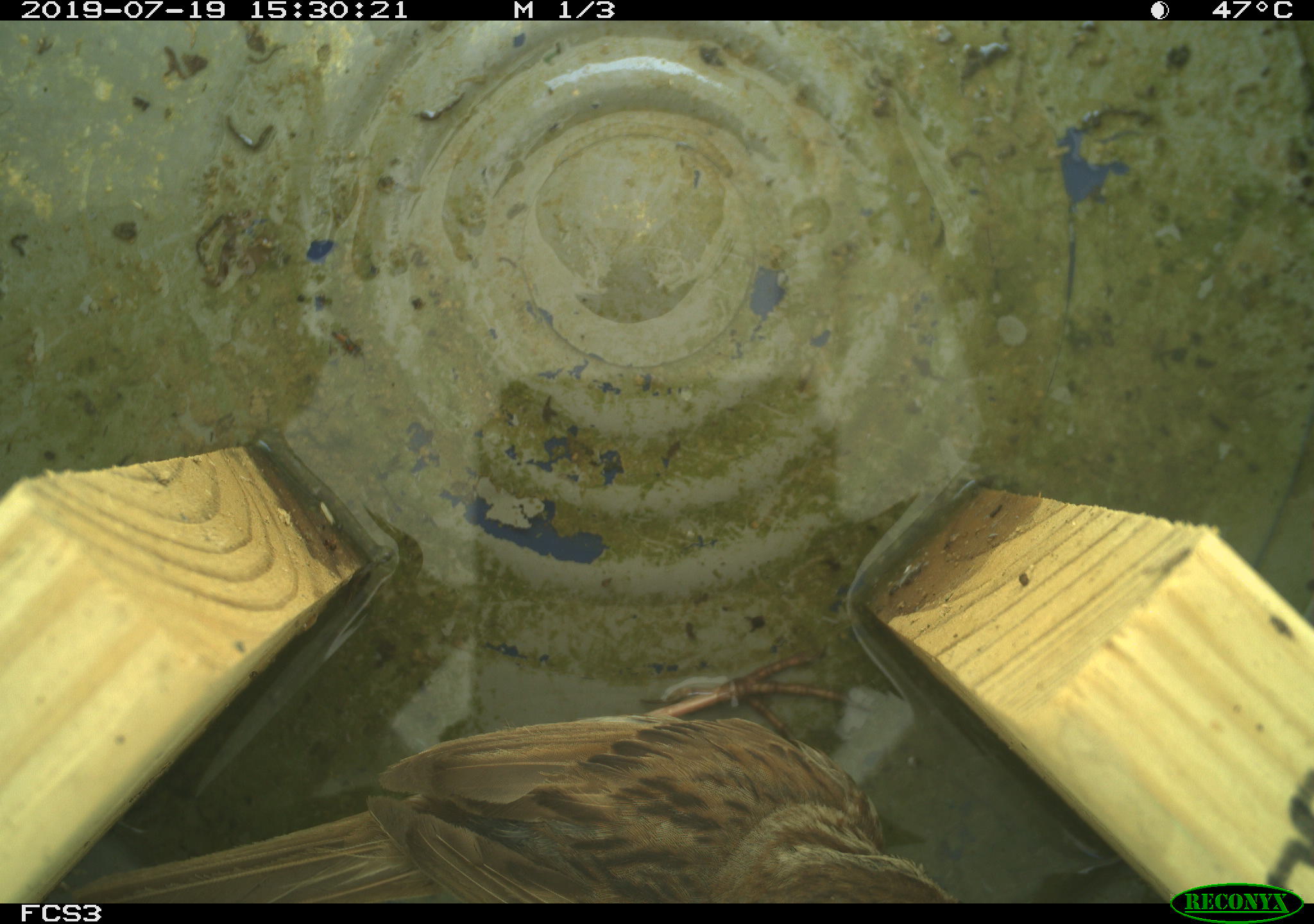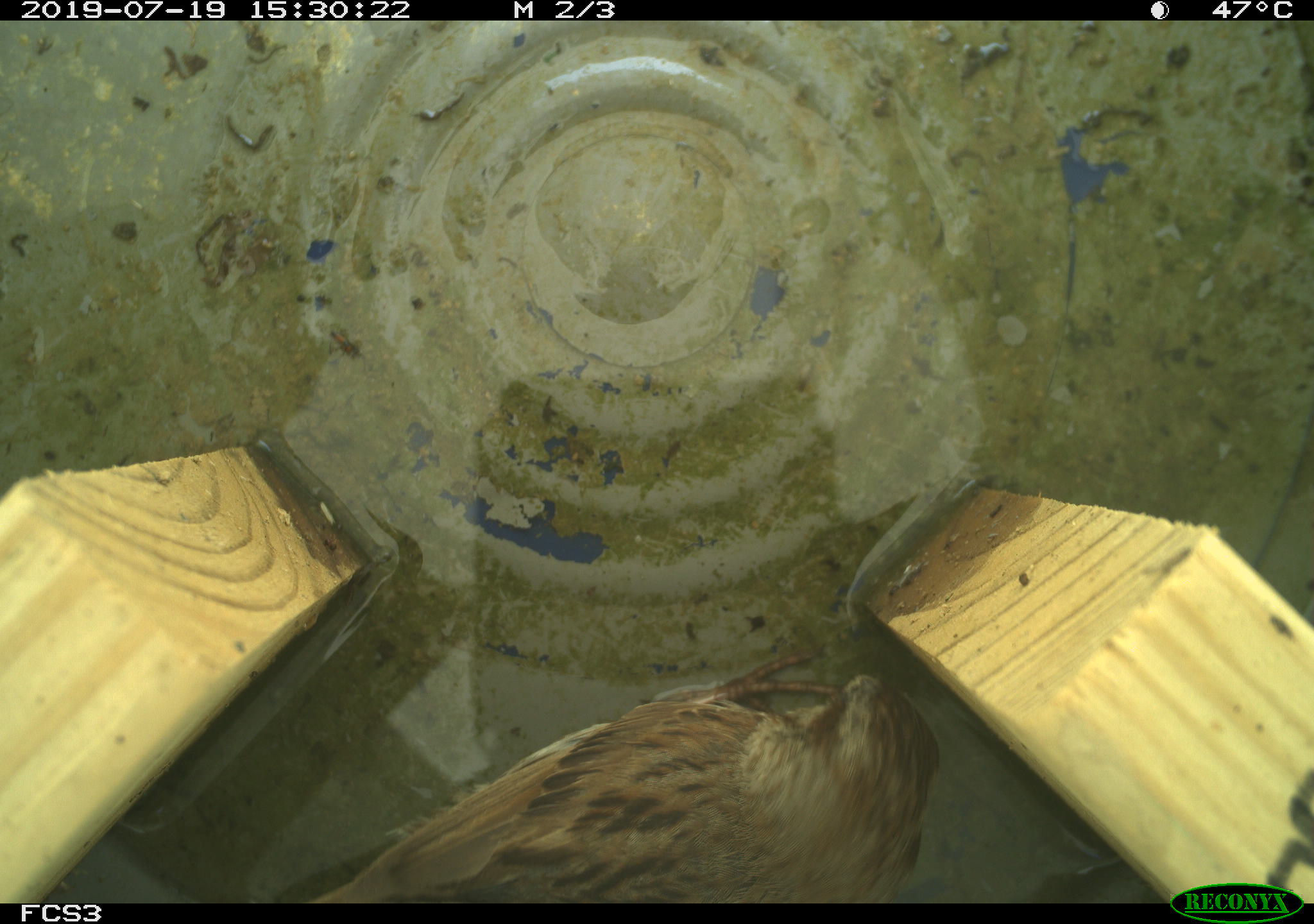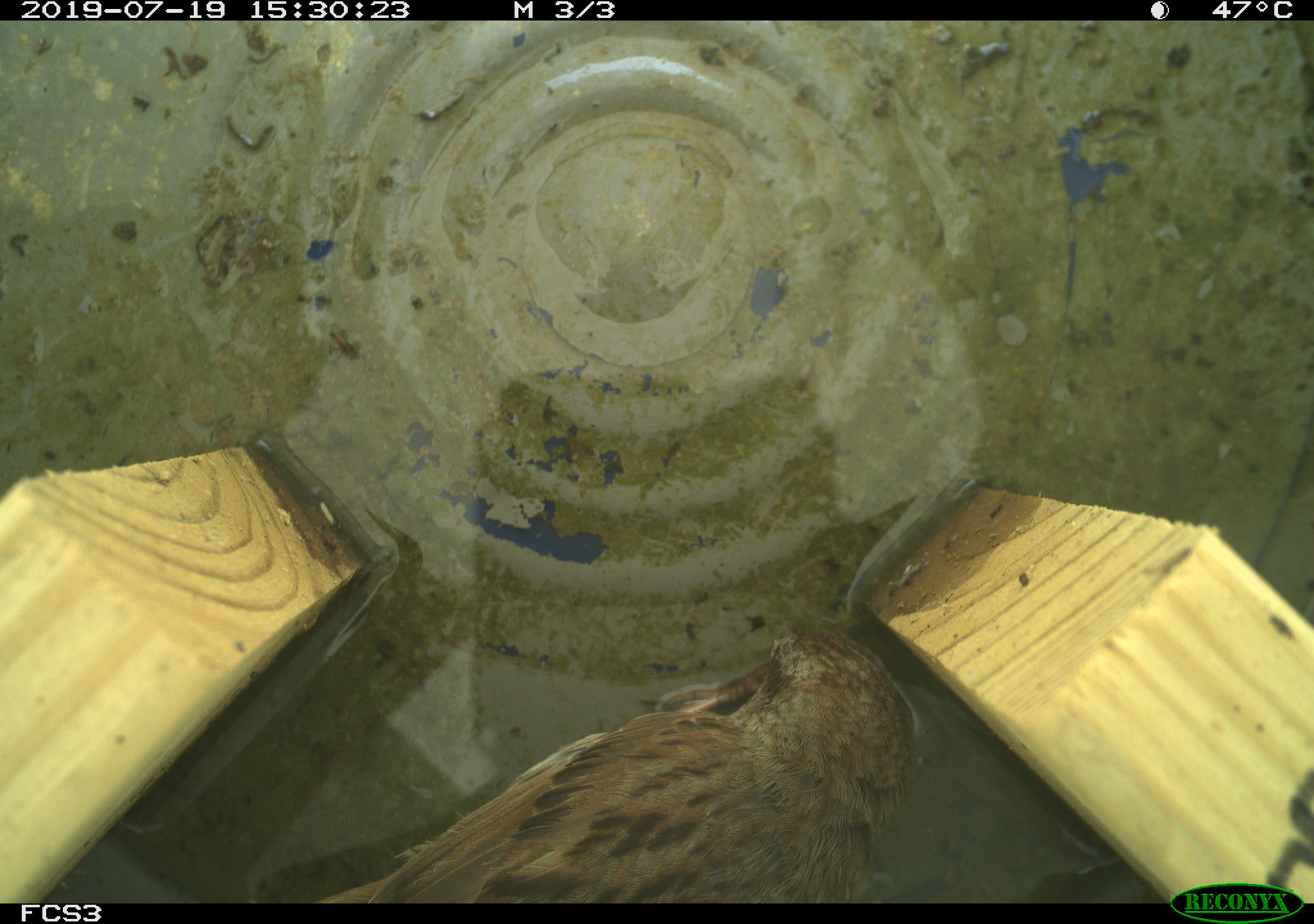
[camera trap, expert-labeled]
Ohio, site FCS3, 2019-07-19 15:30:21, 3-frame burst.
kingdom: Animalia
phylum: Chordata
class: Aves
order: Passeriformes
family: Passerellidae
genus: Melospiza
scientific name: Melospiza melodia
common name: song sparrow